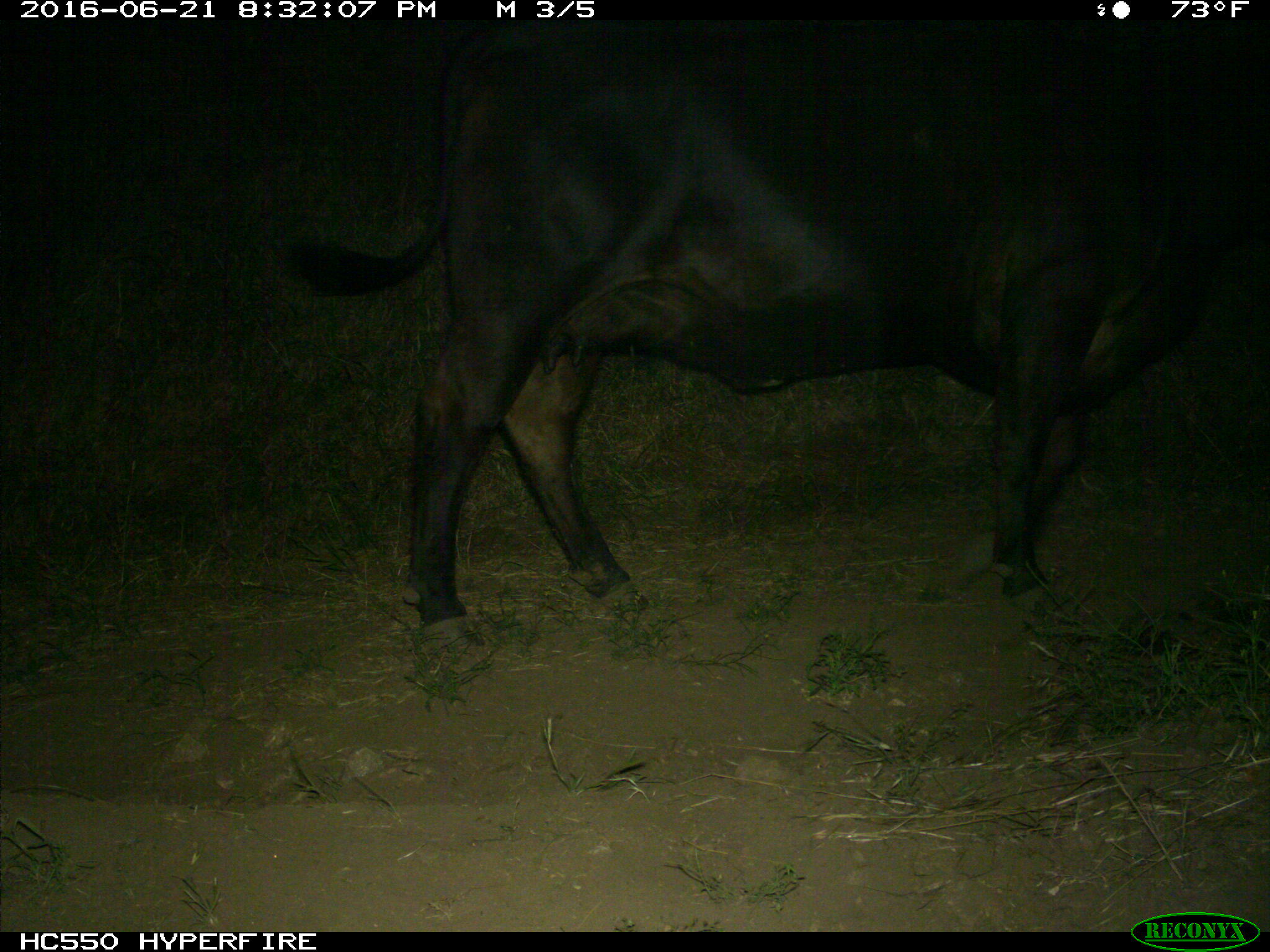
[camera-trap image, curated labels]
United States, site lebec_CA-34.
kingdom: Animalia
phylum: Chordata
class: Mammalia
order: Artiodactyla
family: Bovidae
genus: Bos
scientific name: Bos taurus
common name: domestic cow